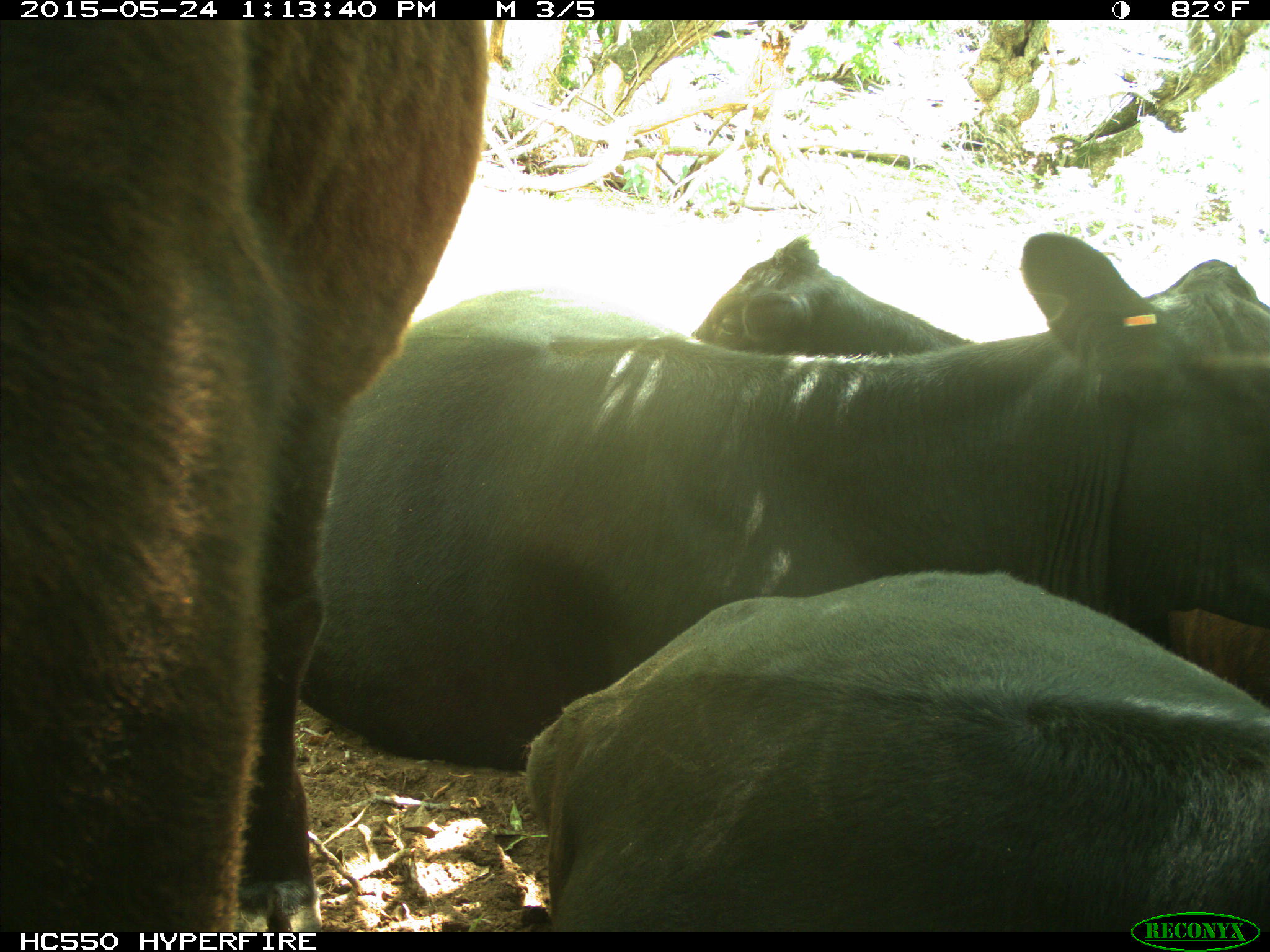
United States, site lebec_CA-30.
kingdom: Animalia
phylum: Chordata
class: Mammalia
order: Artiodactyla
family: Bovidae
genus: Bos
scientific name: Bos taurus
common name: domestic cow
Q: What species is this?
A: Bos taurus (domestic cow).